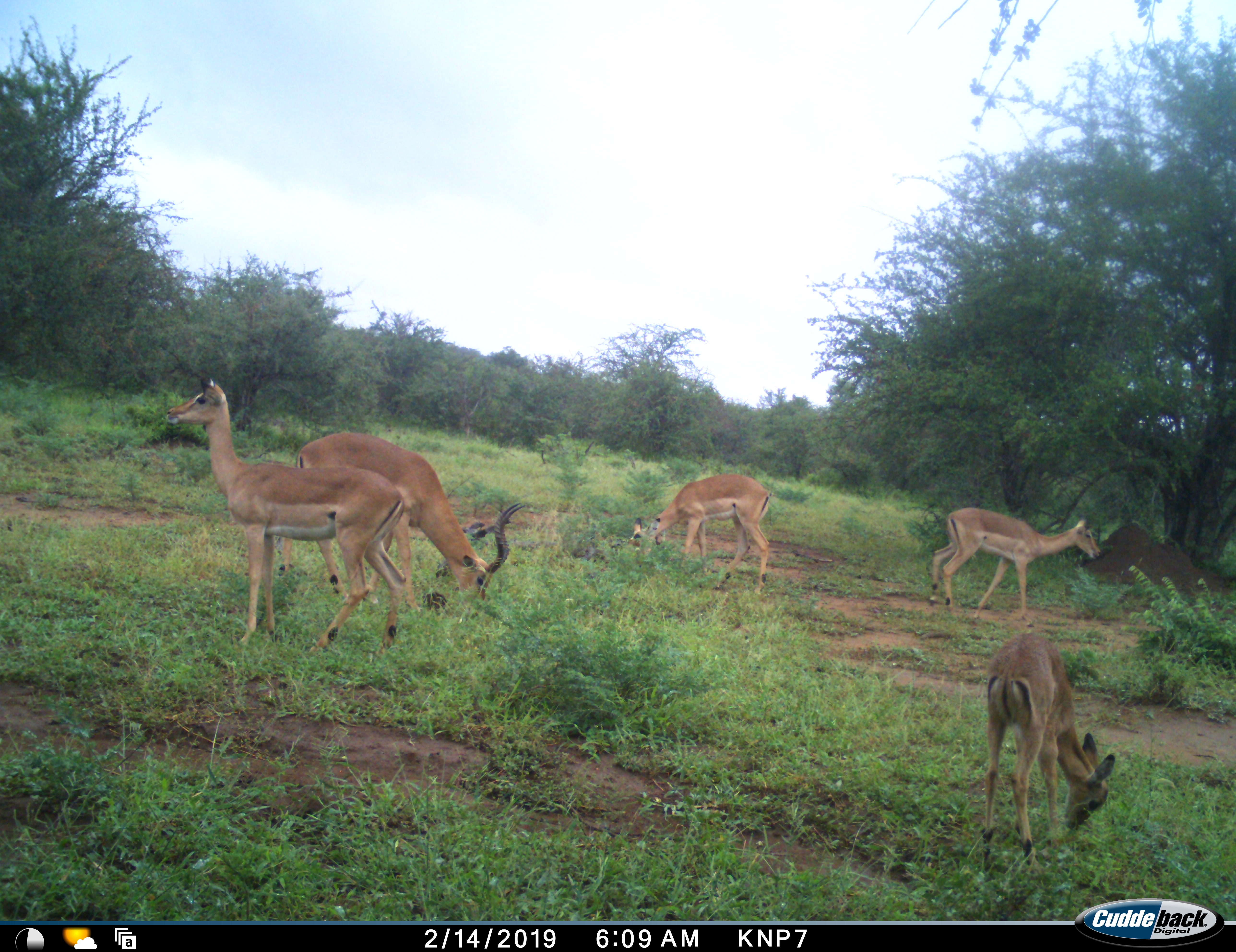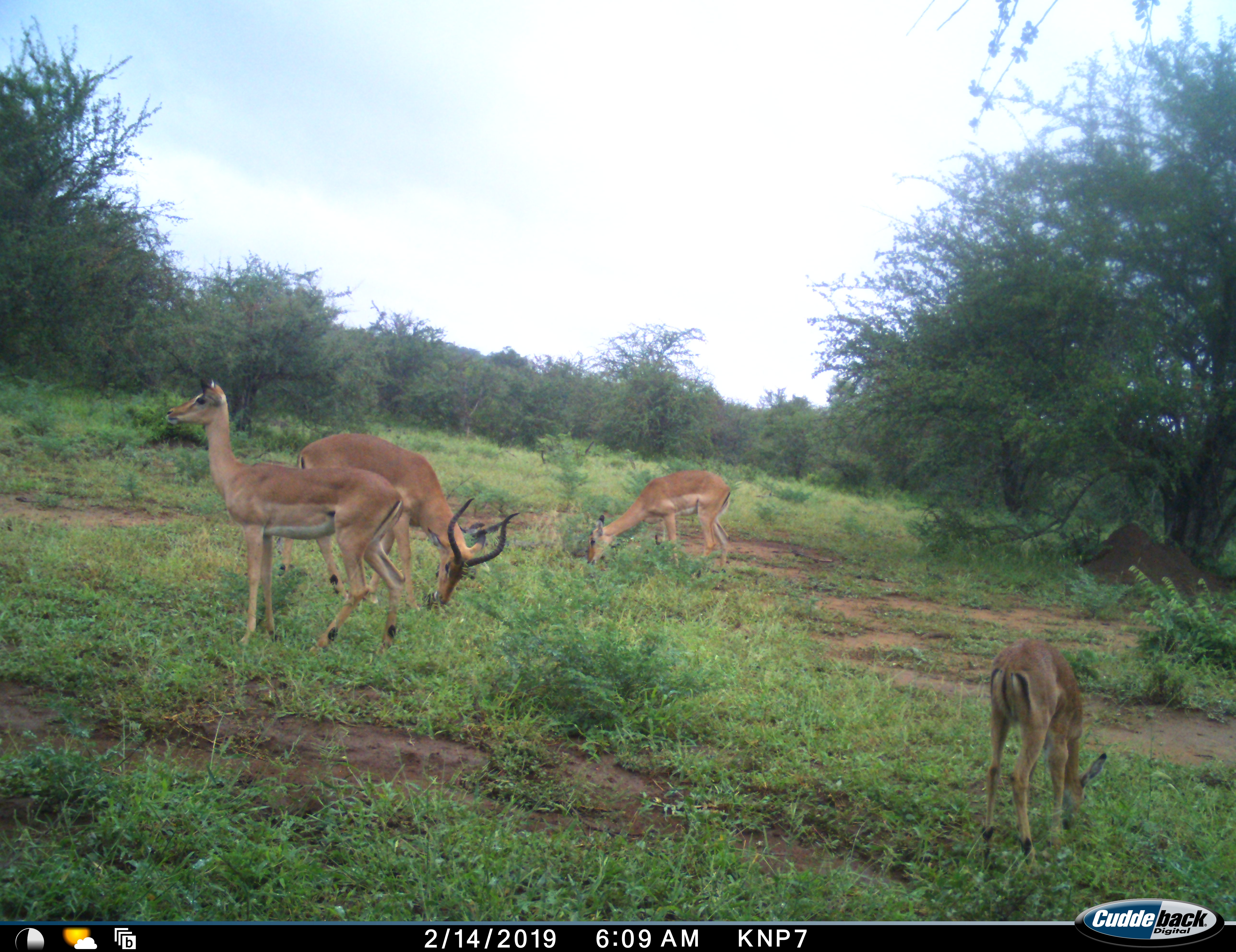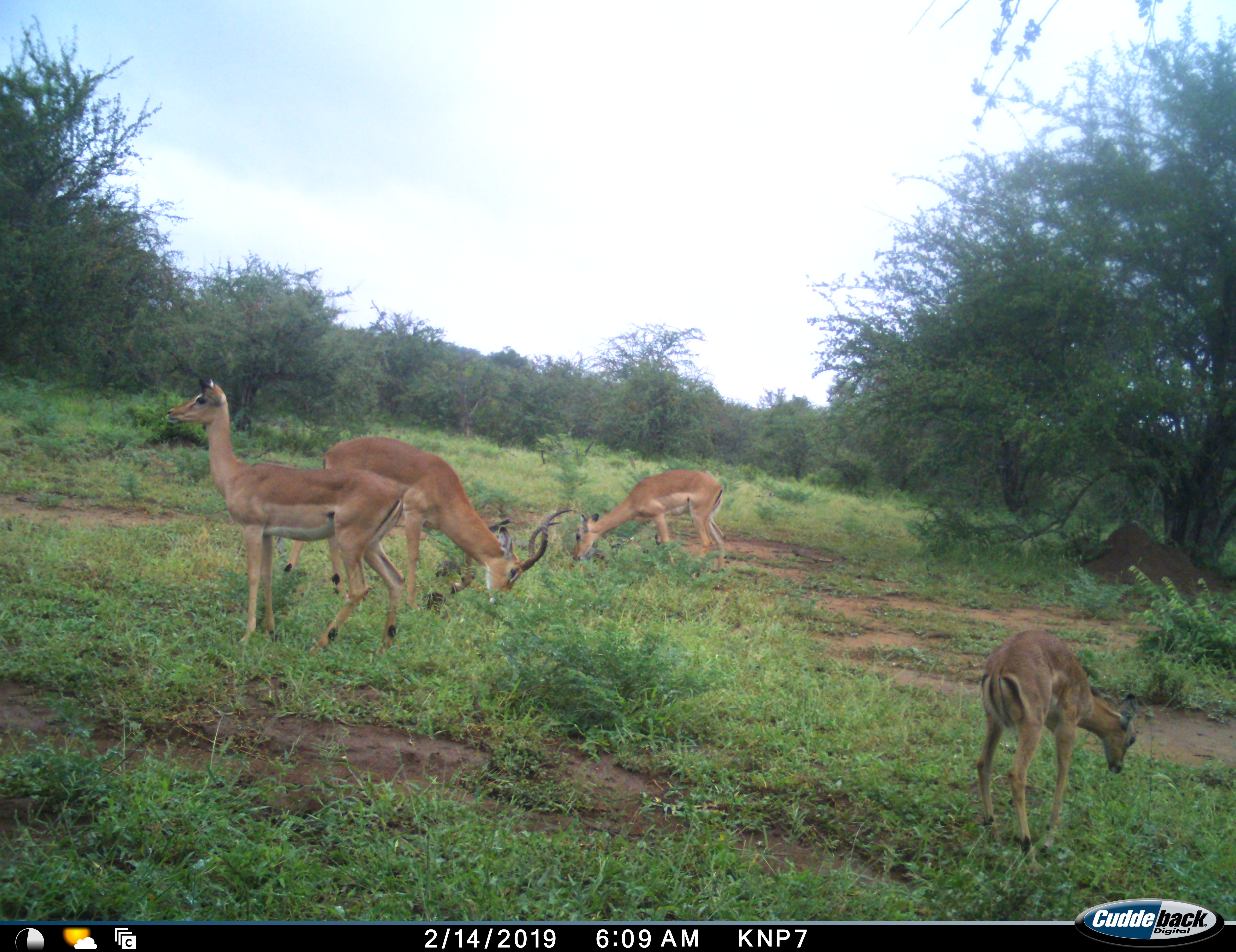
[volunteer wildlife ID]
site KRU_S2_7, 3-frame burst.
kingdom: Animalia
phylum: Chordata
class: Mammalia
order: Artiodactyla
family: Bovidae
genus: Aepyceros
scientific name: Aepyceros melampus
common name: impala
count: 5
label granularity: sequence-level